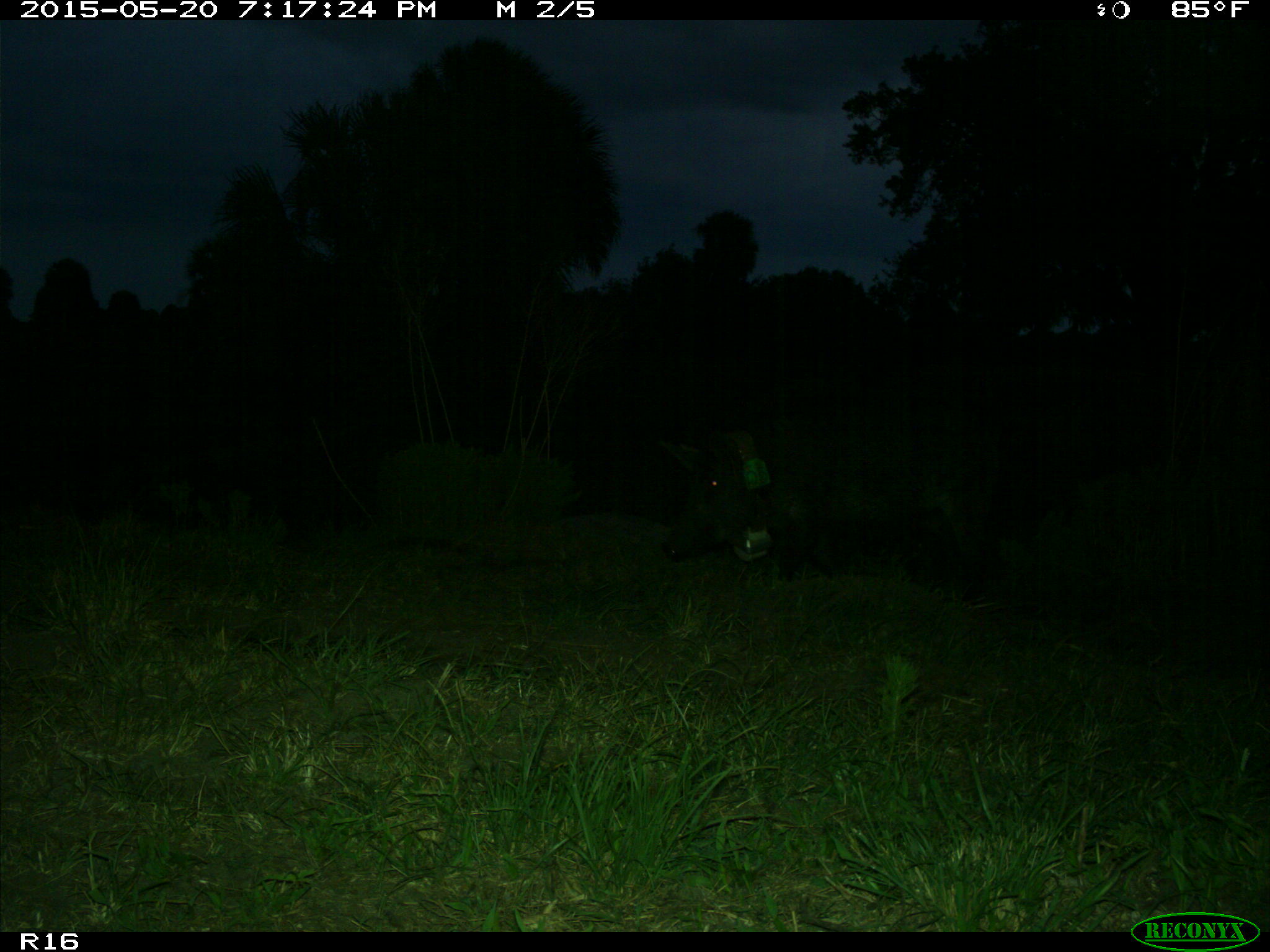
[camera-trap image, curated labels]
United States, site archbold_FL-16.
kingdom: Animalia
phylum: Chordata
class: Mammalia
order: Artiodactyla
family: Suidae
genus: Sus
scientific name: Sus scrofa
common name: wild boar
Sus scrofa (wild boar).